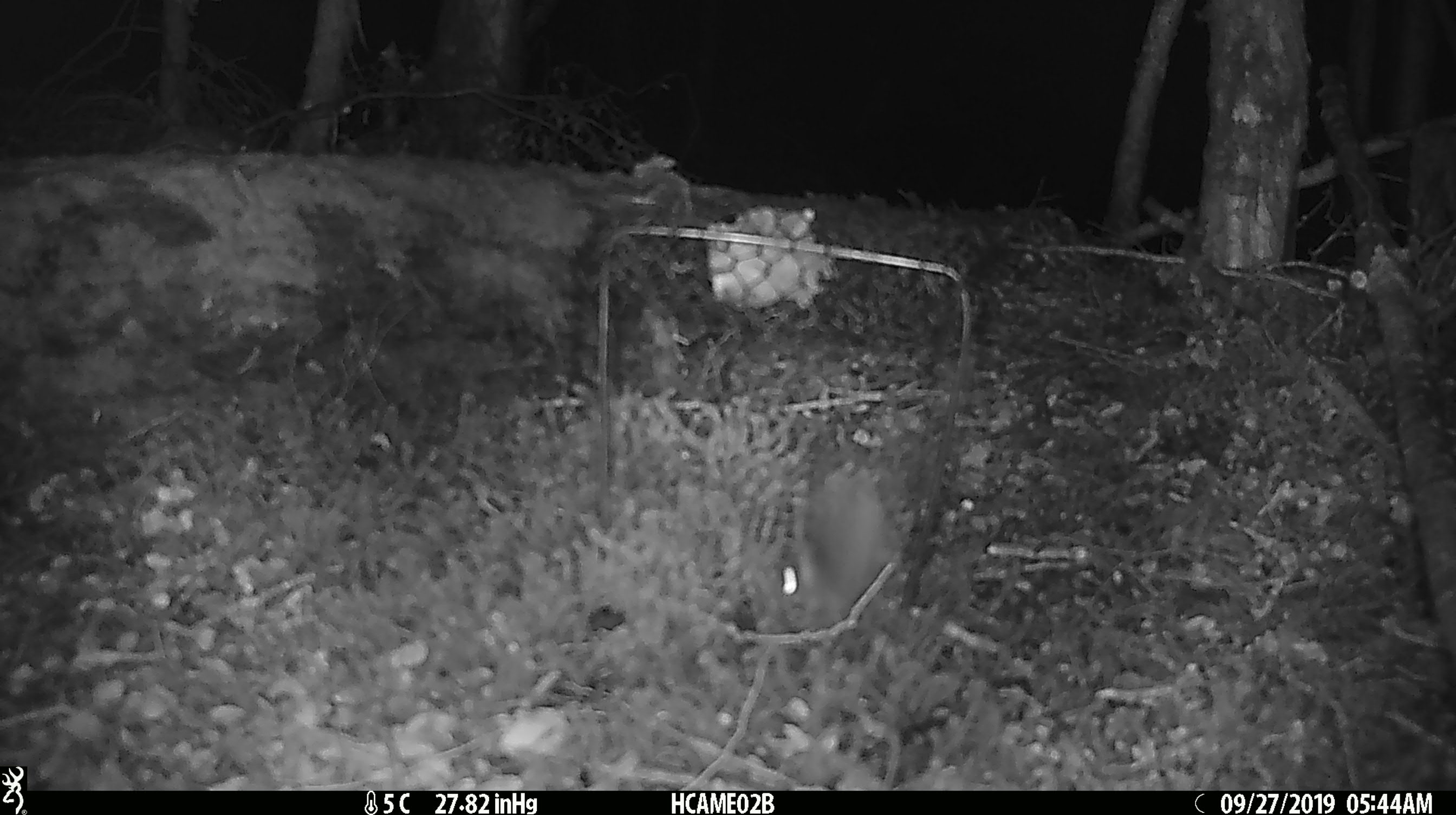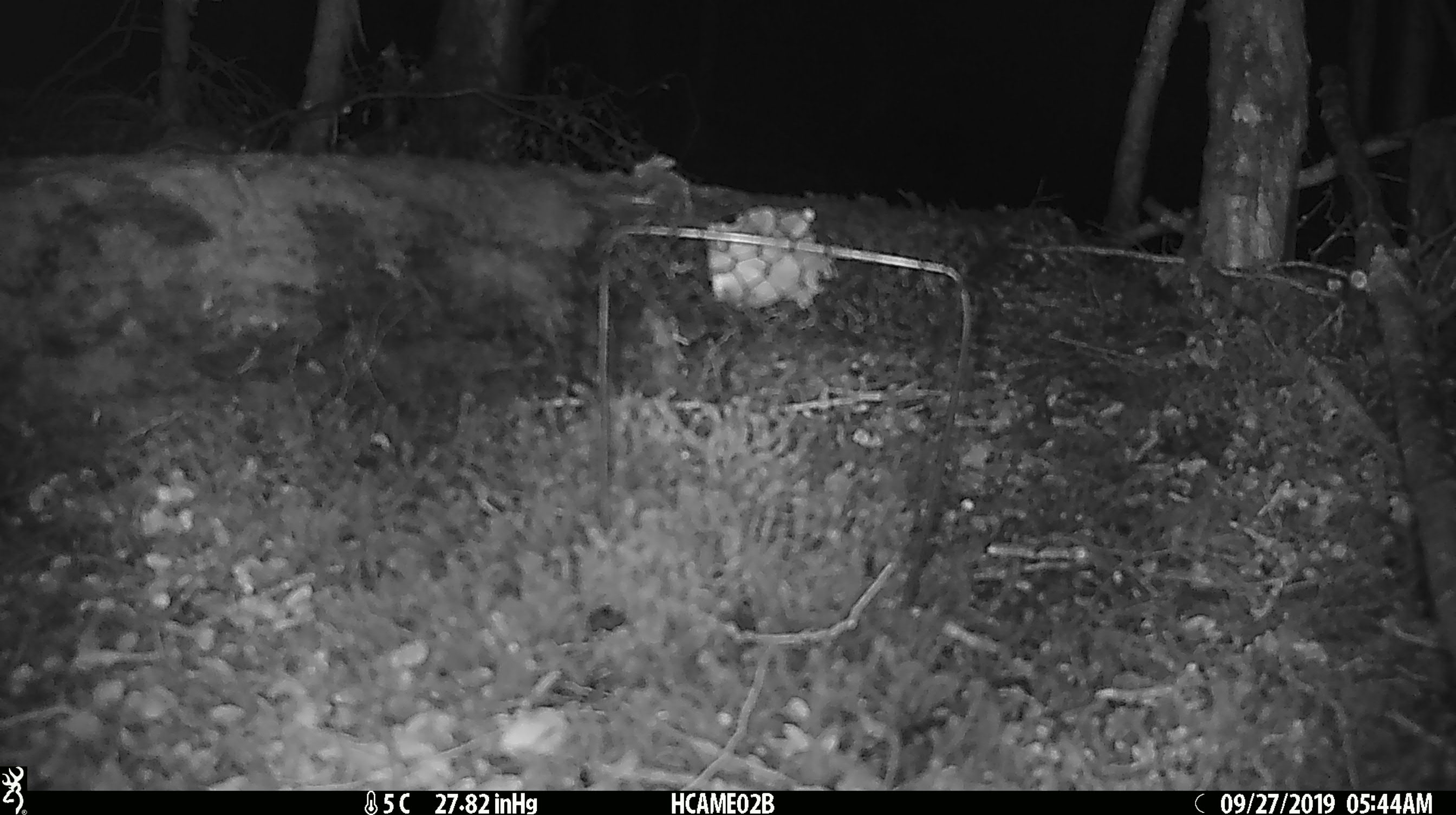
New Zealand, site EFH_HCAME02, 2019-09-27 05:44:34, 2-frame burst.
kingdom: Animalia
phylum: Chordata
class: Mammalia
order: Rodentia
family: Muridae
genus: Mus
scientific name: Mus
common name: mouse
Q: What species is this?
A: Mouse (Mus).